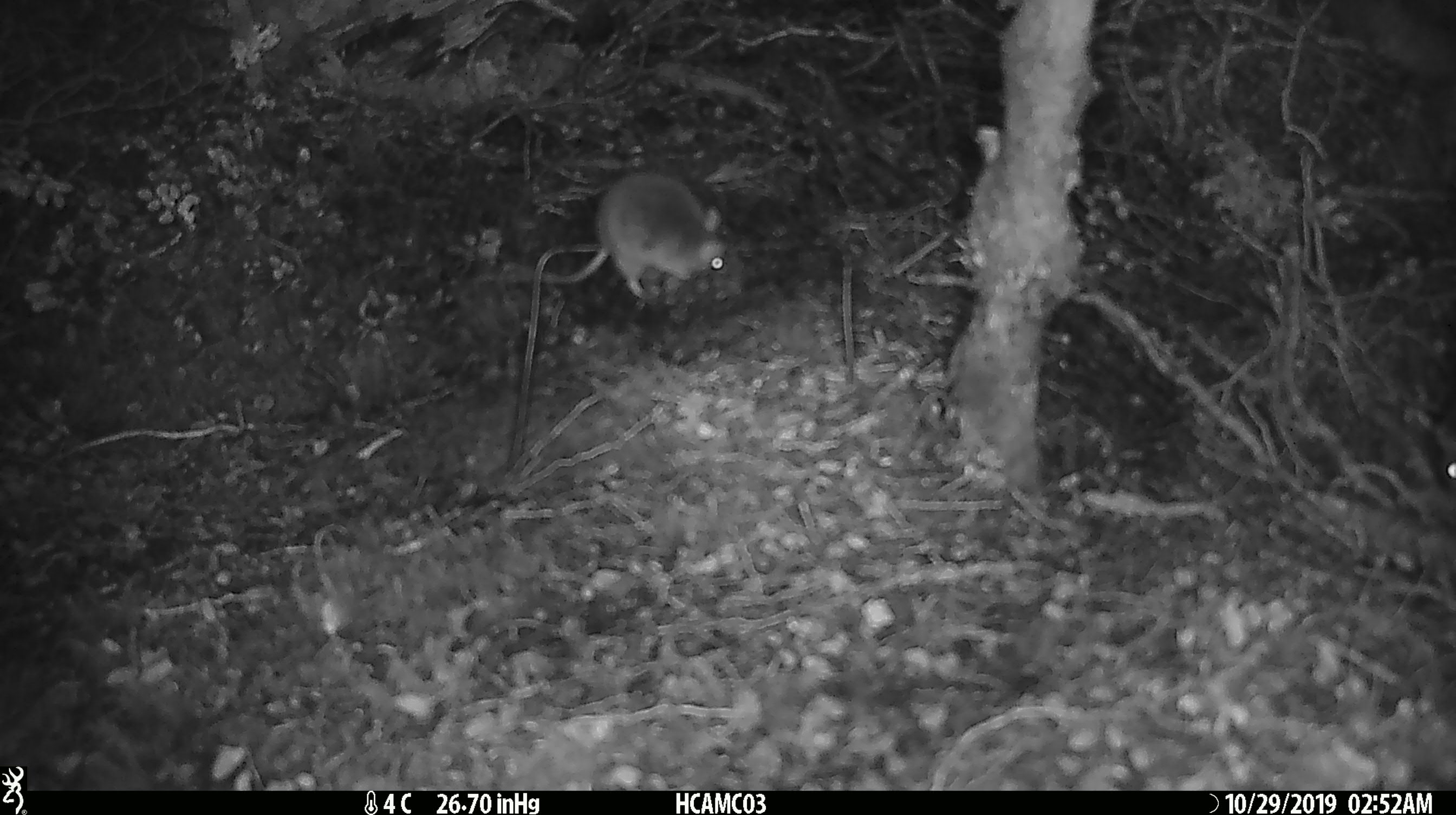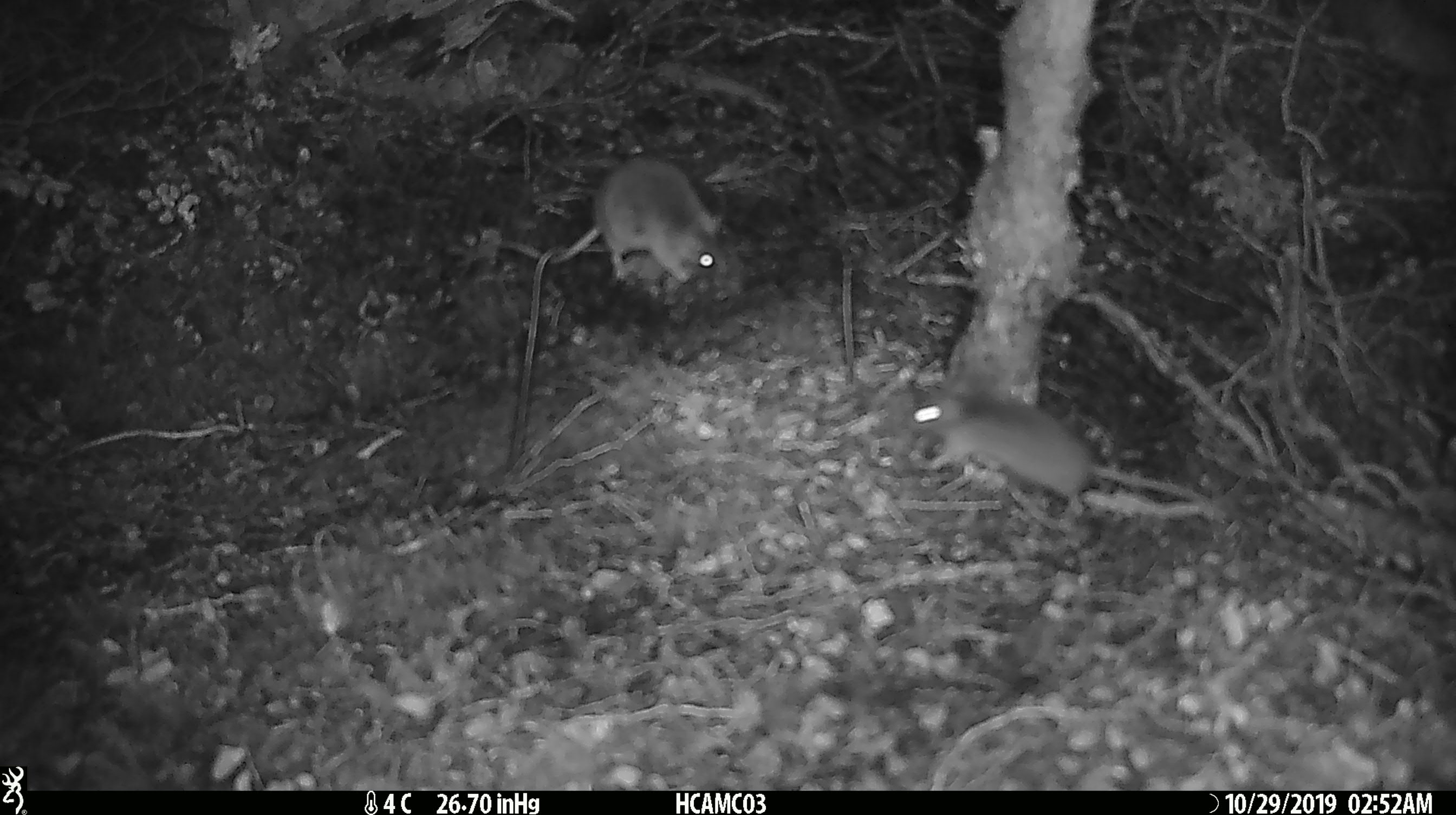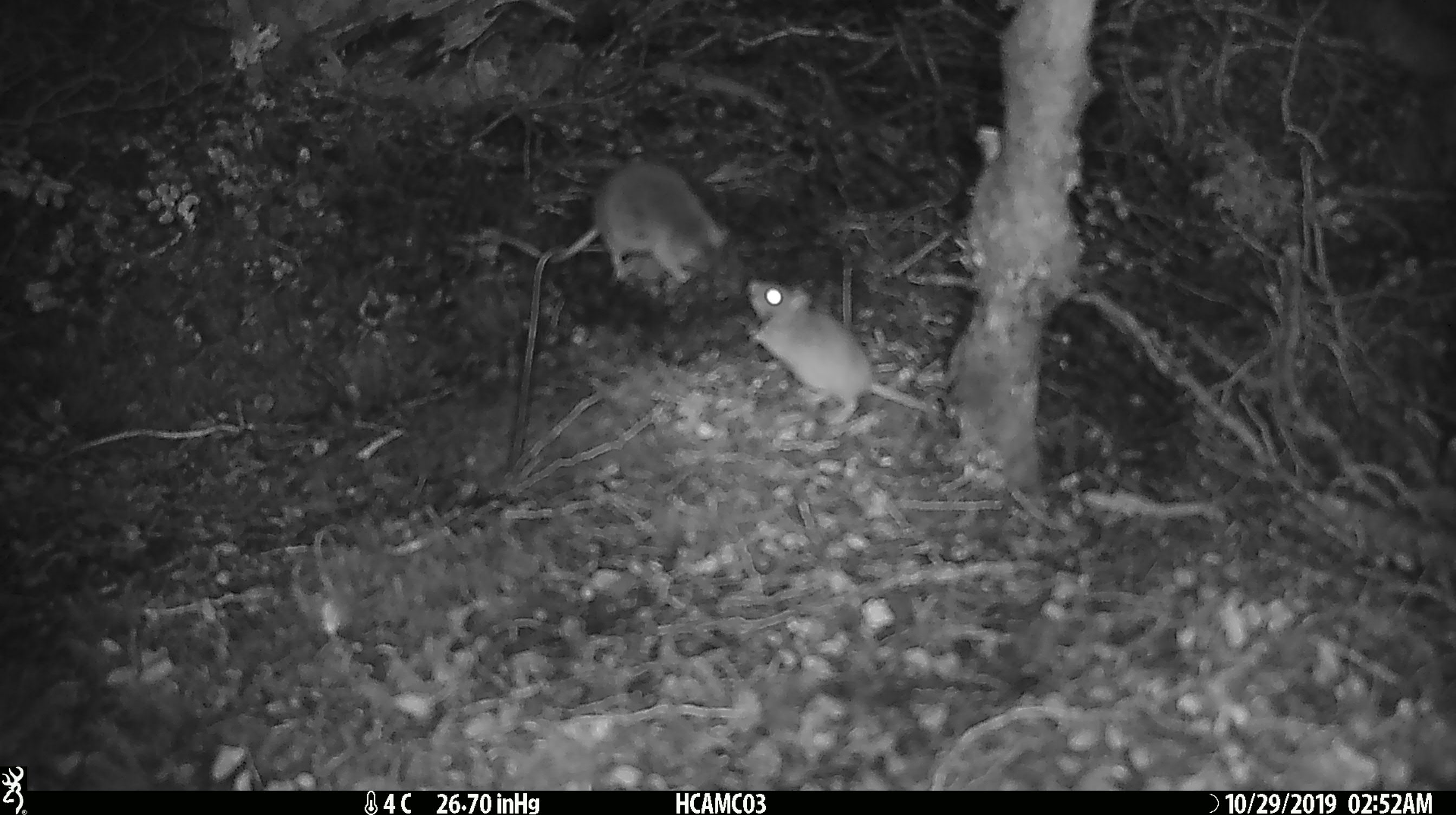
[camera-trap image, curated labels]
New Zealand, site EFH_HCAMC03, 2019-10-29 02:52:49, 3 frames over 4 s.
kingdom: Animalia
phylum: Chordata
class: Mammalia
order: Rodentia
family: Muridae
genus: Mus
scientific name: Mus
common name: mouse